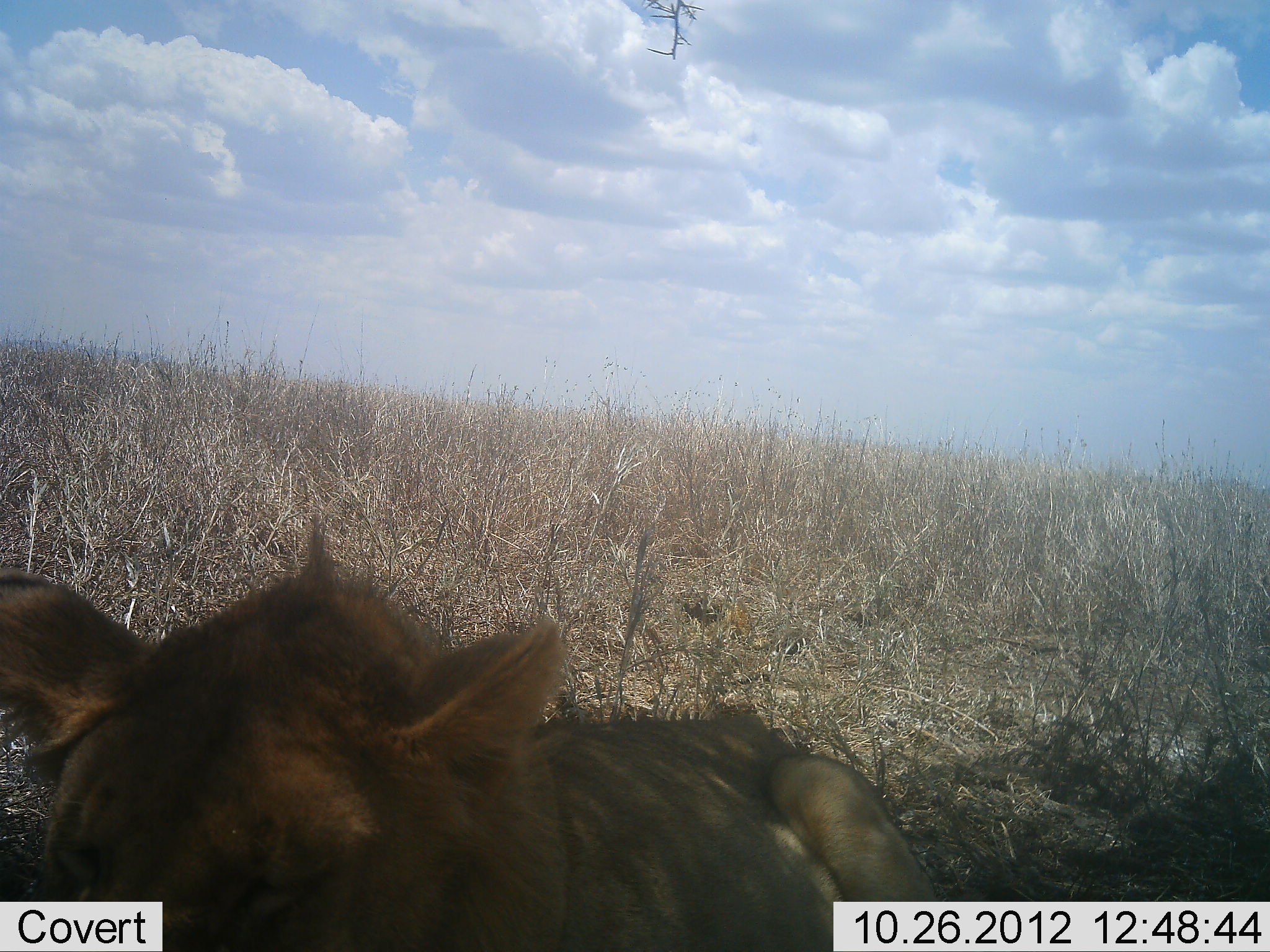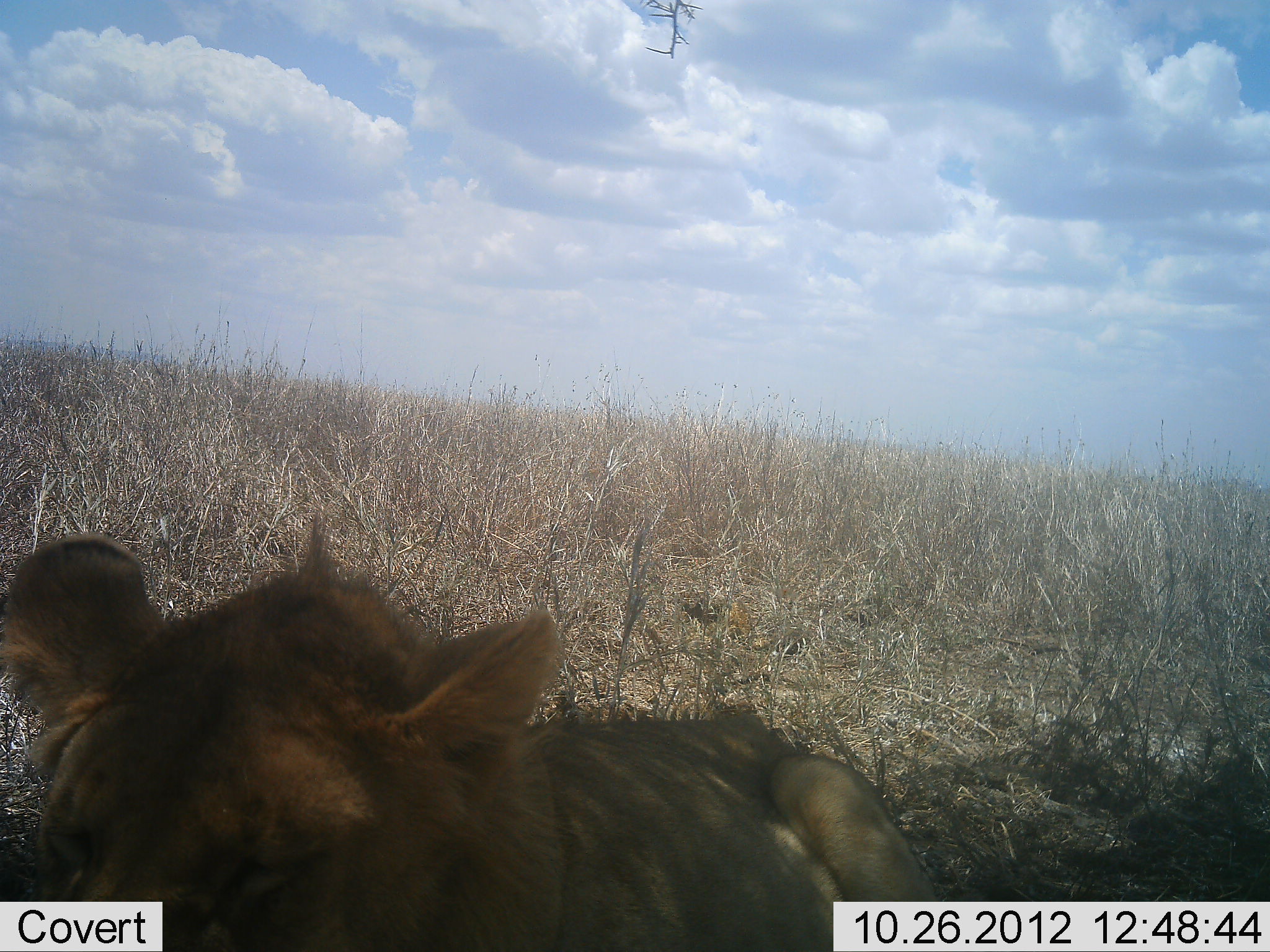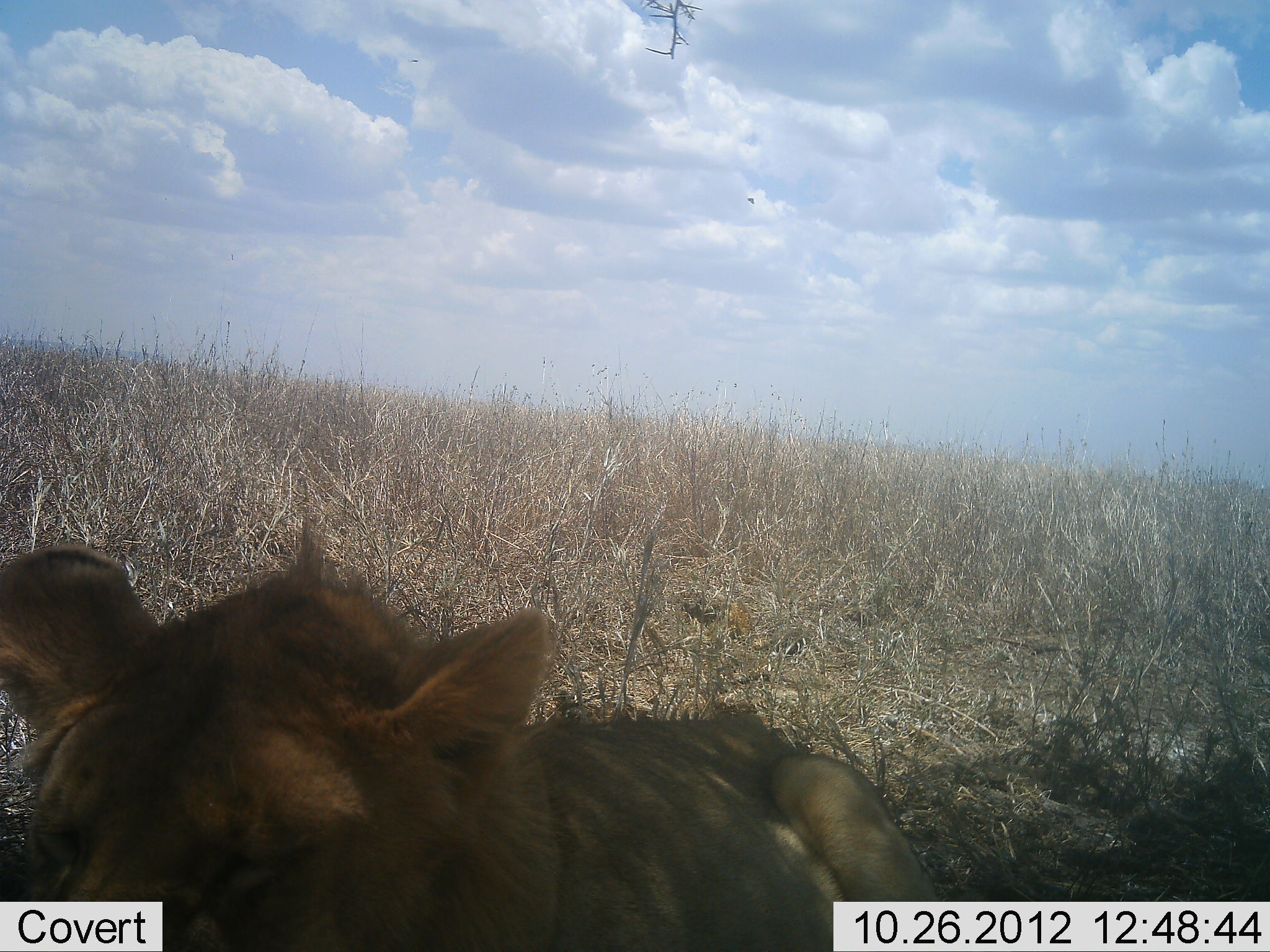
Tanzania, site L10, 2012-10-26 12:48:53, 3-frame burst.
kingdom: Animalia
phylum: Chordata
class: Mammalia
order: Carnivora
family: Felidae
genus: Panthera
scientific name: Panthera leo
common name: lion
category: lionfemale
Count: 1.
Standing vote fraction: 0%.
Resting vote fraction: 100%.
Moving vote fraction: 0%.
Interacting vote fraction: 0%.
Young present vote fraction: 10%.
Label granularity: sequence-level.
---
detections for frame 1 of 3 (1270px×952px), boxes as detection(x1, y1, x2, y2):
animal: detection(1, 511, 946, 952)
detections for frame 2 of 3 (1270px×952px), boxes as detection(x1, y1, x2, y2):
animal: detection(1, 511, 942, 952)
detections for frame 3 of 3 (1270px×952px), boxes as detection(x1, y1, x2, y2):
animal: detection(1, 512, 949, 952)